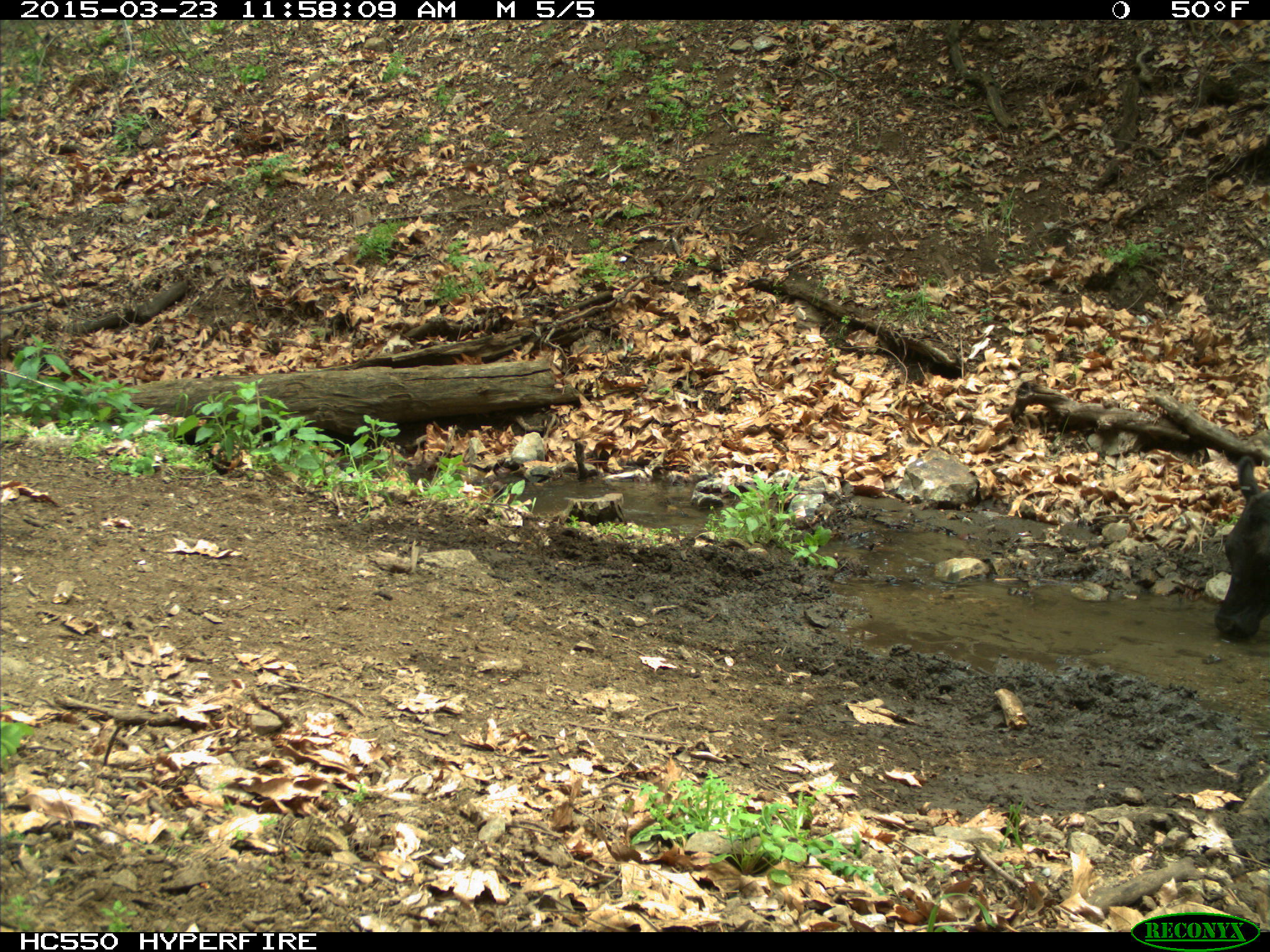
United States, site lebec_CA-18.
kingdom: Animalia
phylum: Chordata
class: Mammalia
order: Artiodactyla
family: Bovidae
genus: Bos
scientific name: Bos taurus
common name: domestic cow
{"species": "Bos taurus (domestic cow)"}